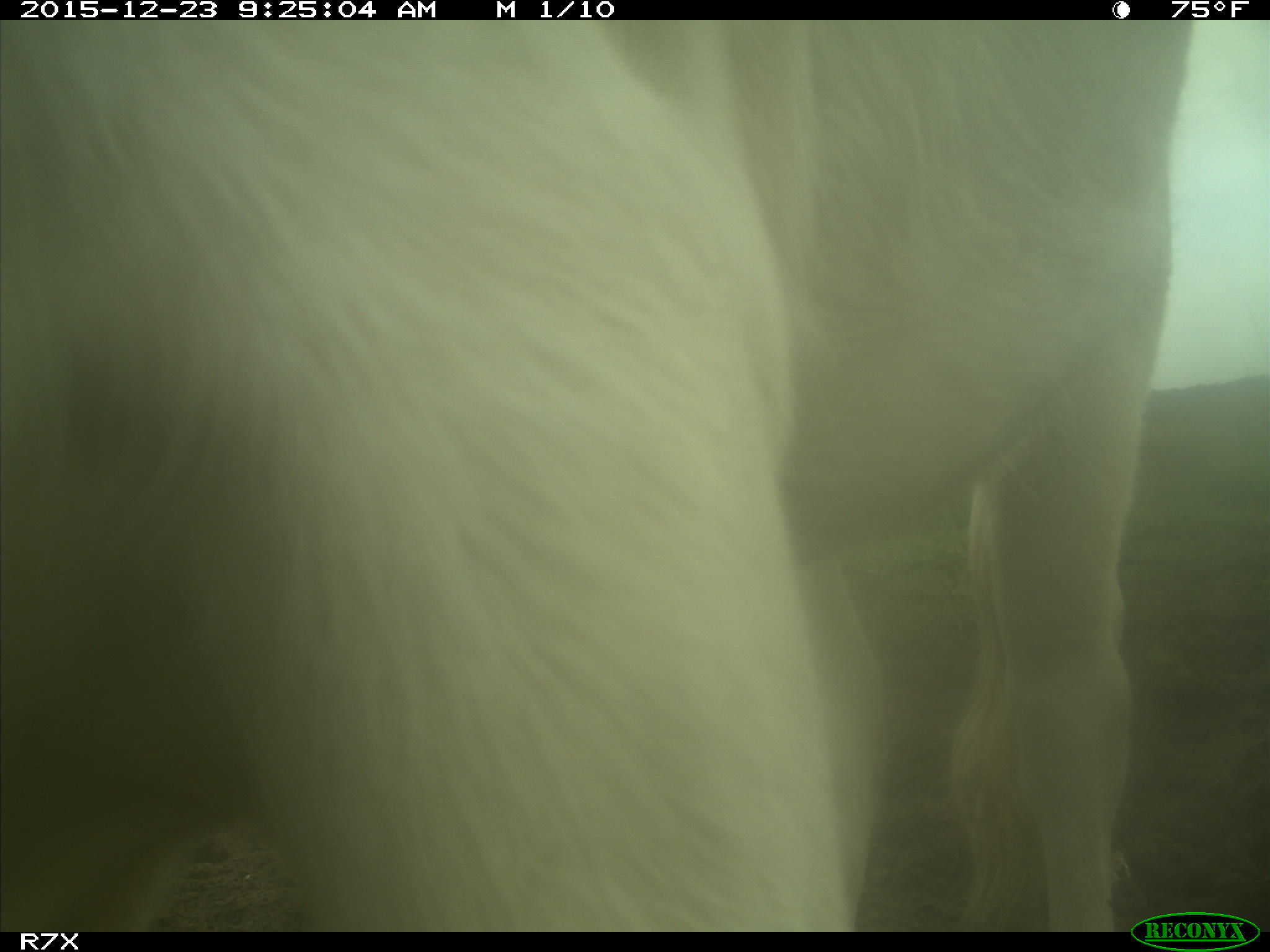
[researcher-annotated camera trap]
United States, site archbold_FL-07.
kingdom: Animalia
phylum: Chordata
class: Mammalia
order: Artiodactyla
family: Bovidae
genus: Bos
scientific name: Bos taurus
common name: domestic cow